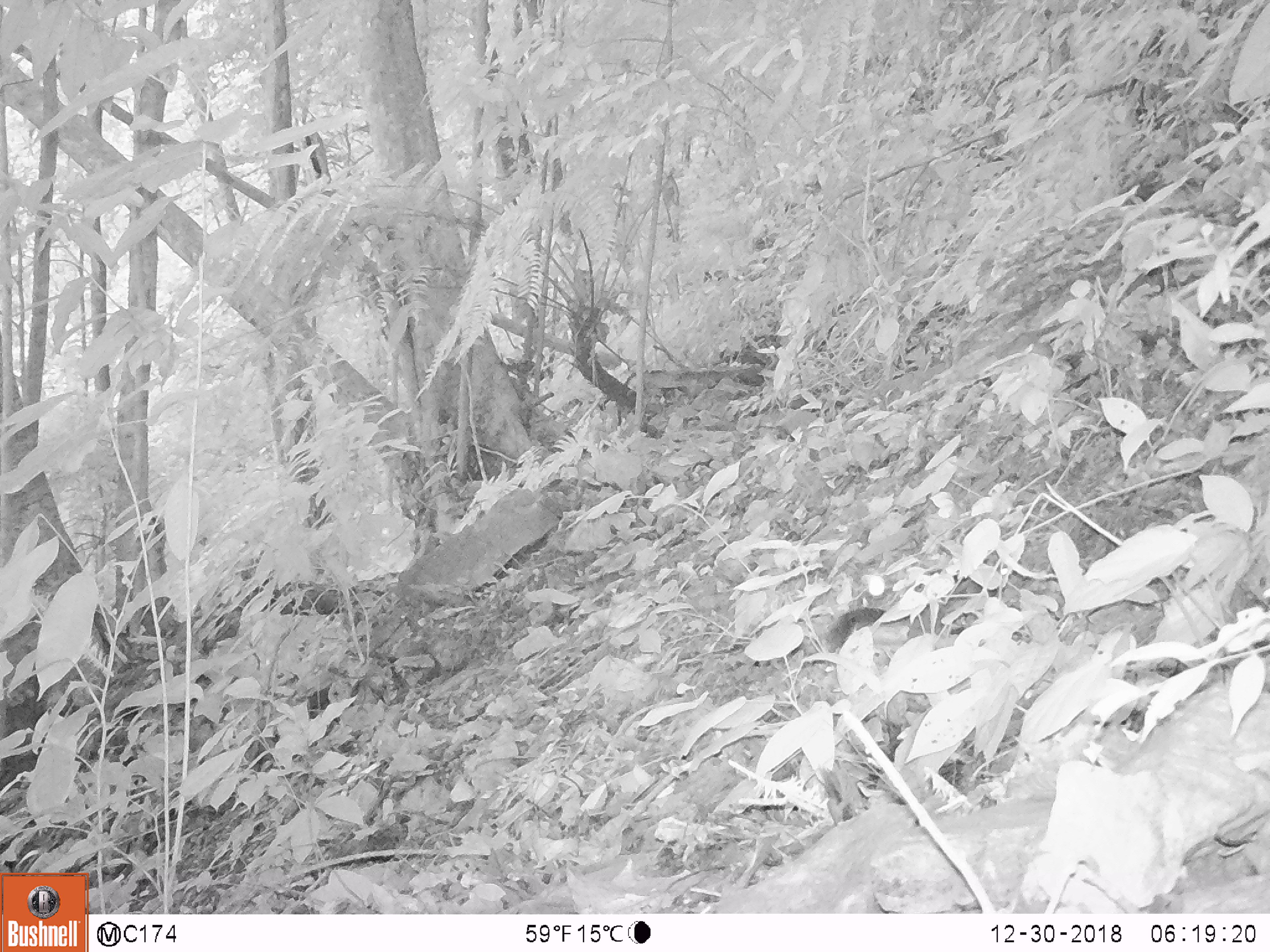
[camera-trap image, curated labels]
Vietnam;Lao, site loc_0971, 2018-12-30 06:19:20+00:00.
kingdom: Animalia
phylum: Chordata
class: Mammalia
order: Rodentia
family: Sciuridae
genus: Sciurus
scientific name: Sciurus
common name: squirrel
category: unidentified squirrel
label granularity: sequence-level